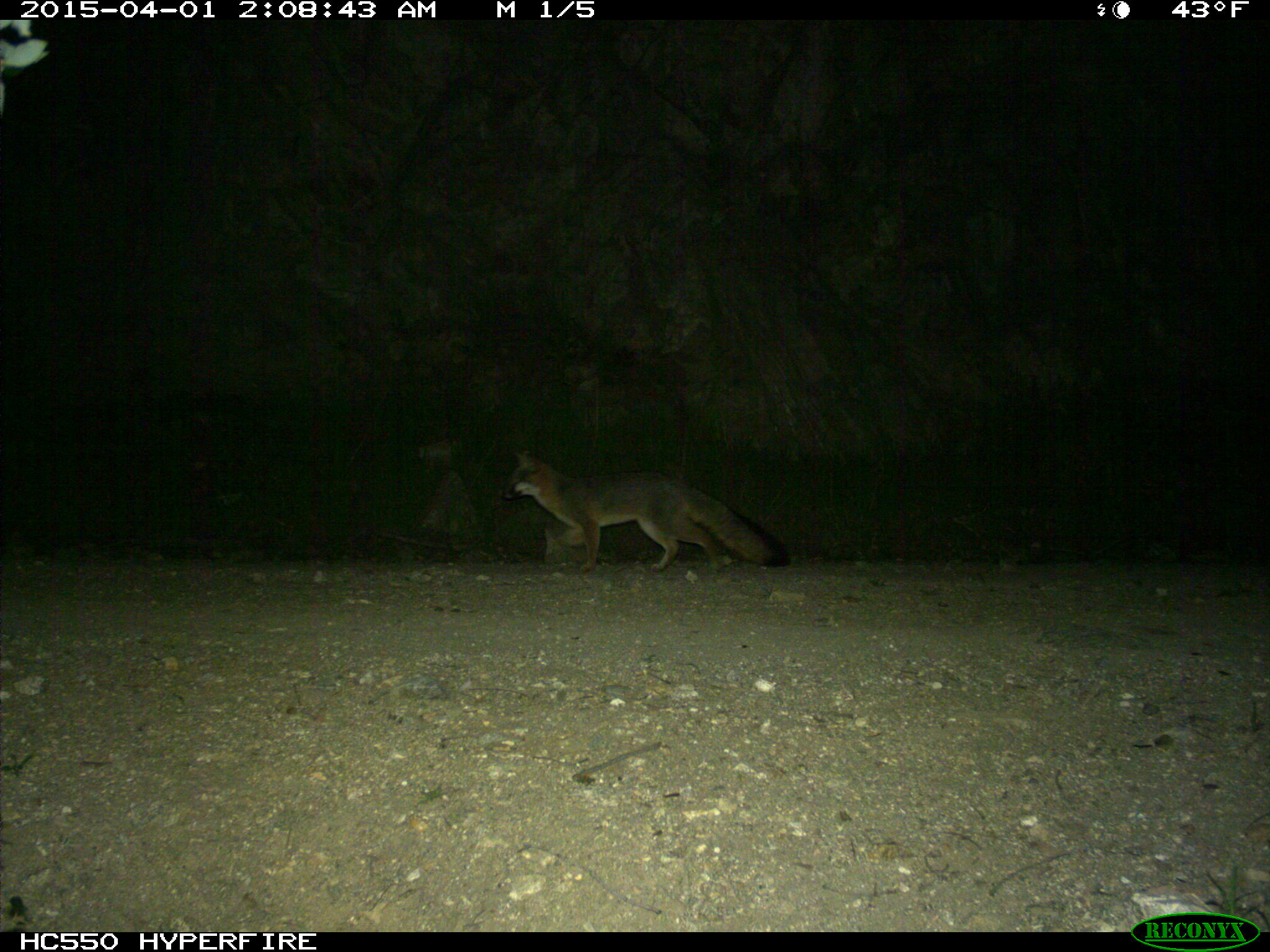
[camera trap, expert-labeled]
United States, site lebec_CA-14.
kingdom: Animalia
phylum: Chordata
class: Mammalia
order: Carnivora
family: Canidae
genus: Urocyon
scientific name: Urocyon cinereoargenteus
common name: gray fox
Urocyon cinereoargenteus (gray fox).